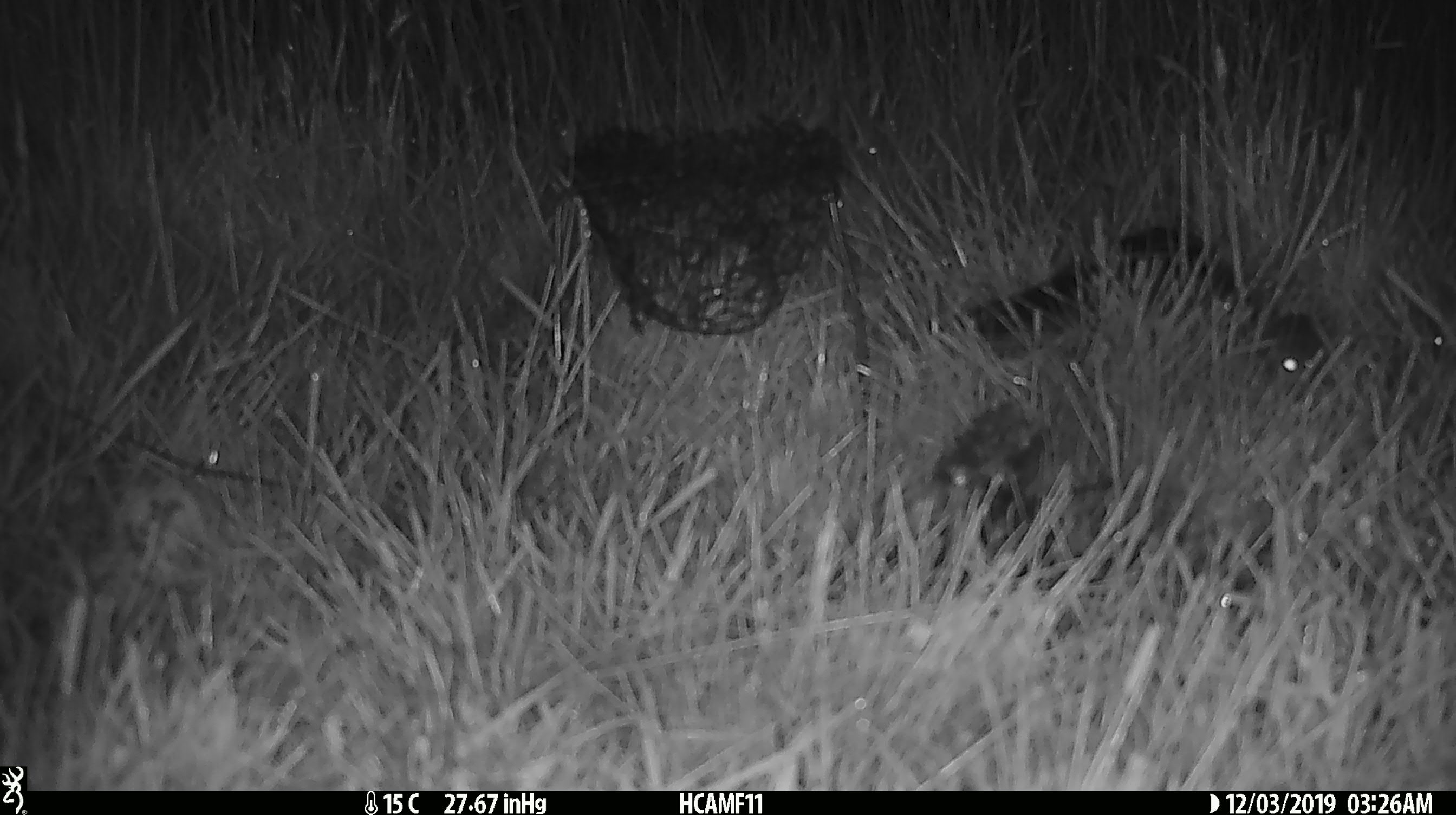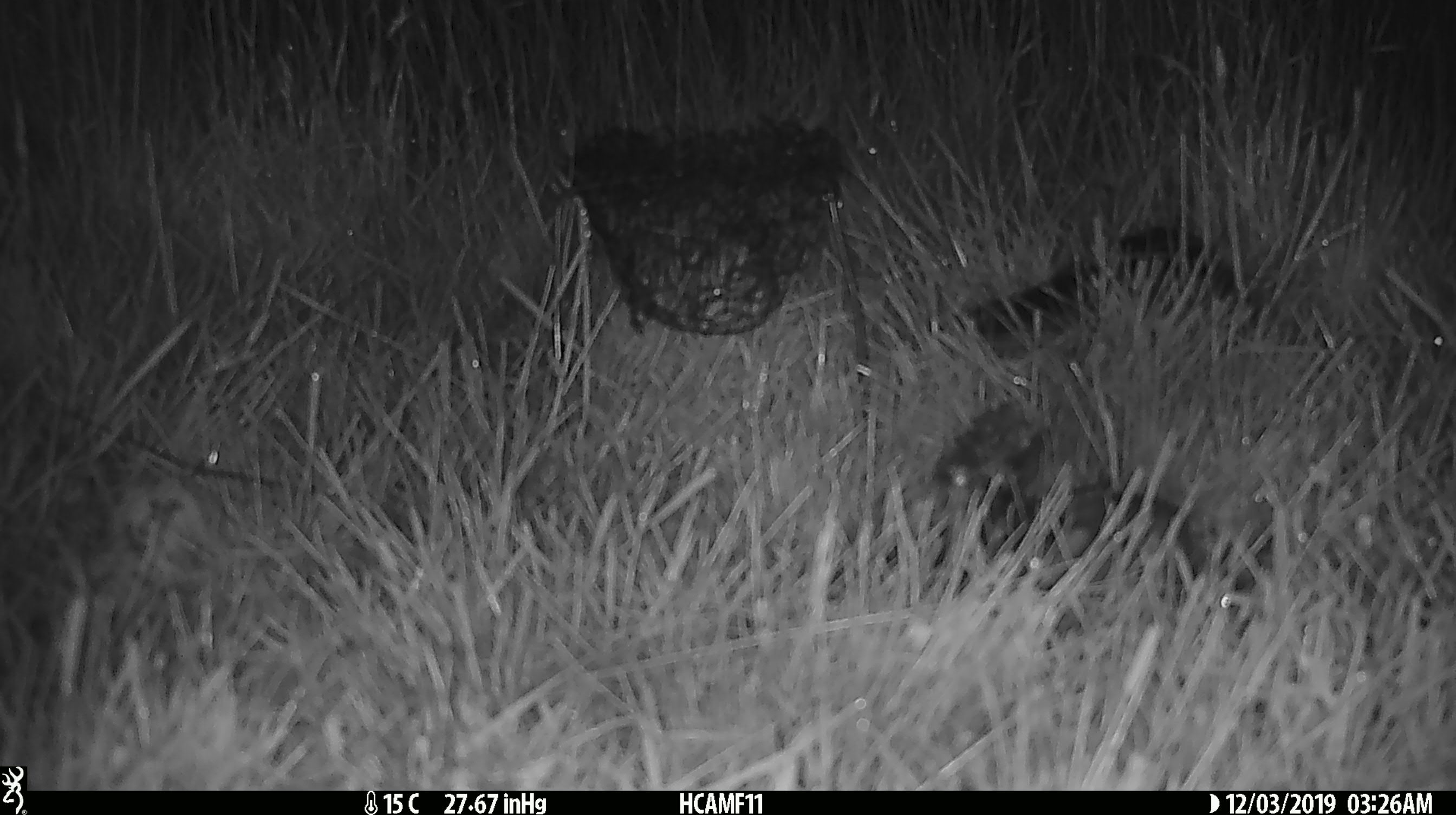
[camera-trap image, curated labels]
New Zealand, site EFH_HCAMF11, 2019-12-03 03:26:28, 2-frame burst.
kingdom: Animalia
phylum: Chordata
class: Mammalia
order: Rodentia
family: Muridae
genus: Mus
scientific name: Mus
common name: mouse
Mouse (Mus).